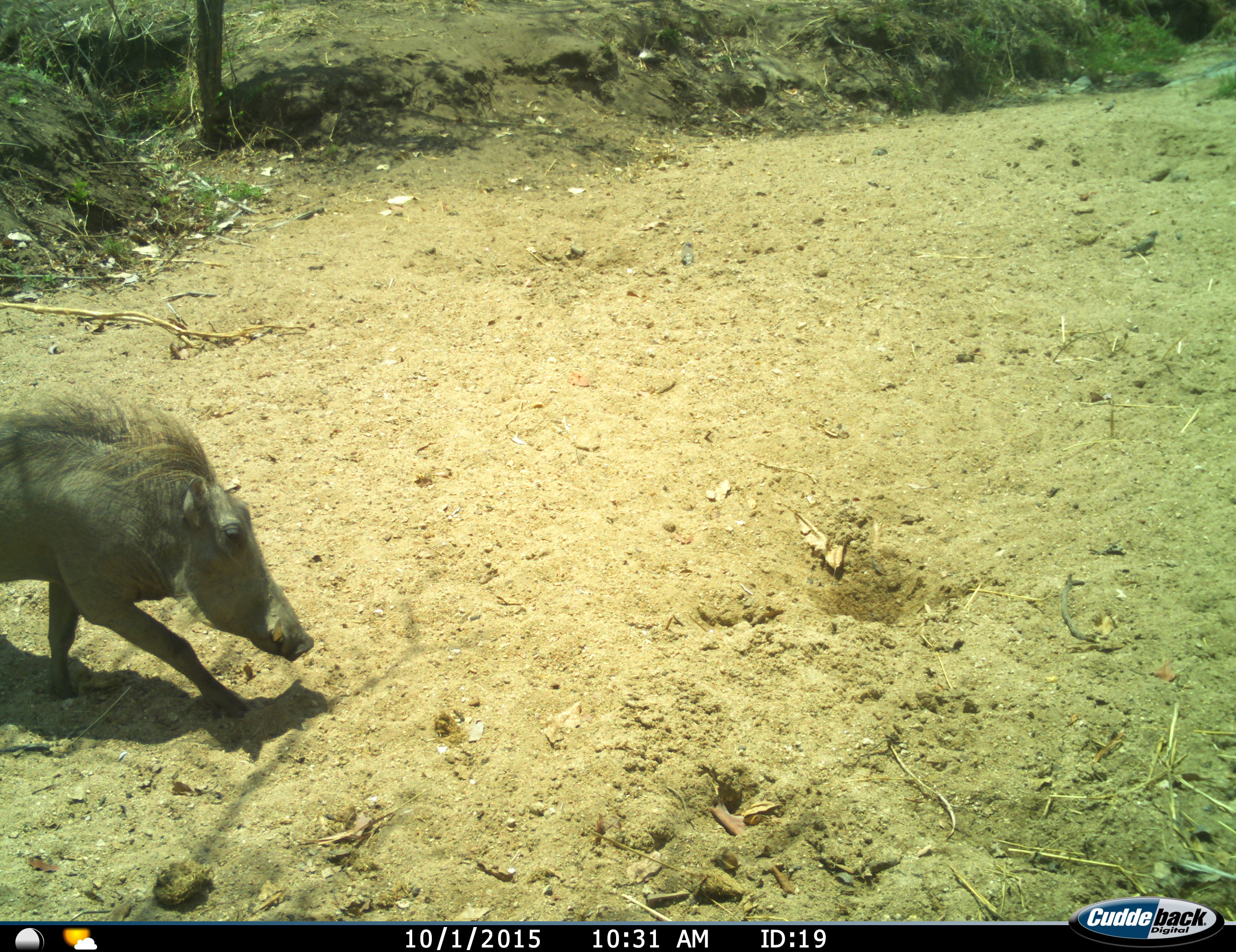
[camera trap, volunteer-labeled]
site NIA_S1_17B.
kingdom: Animalia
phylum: Chordata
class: Mammalia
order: Artiodactyla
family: Suidae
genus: Phacochoerus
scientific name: Phacochoerus africanus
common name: warthog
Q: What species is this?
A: Warthog (Phacochoerus africanus).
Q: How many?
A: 1.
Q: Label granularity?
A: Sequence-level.